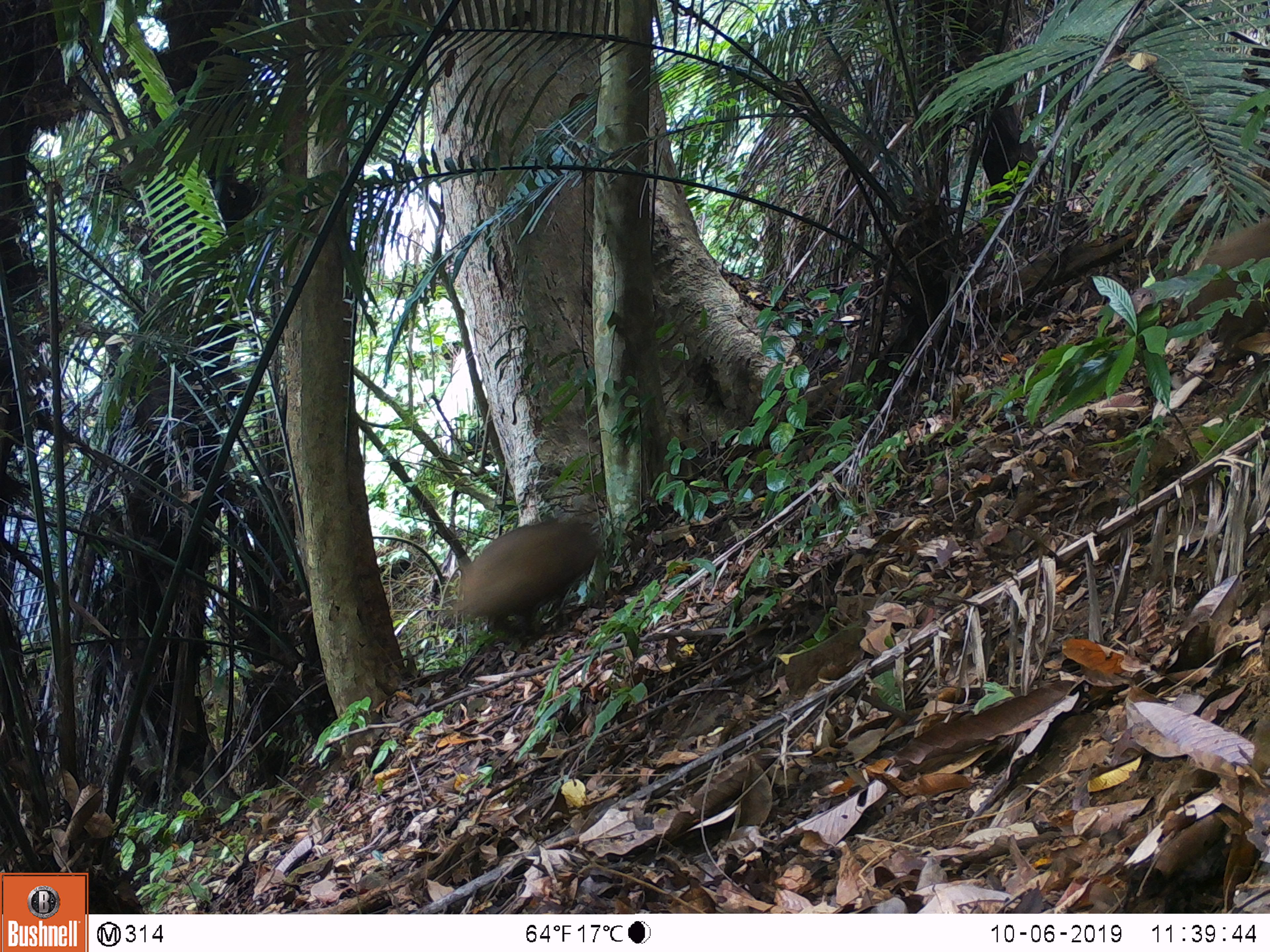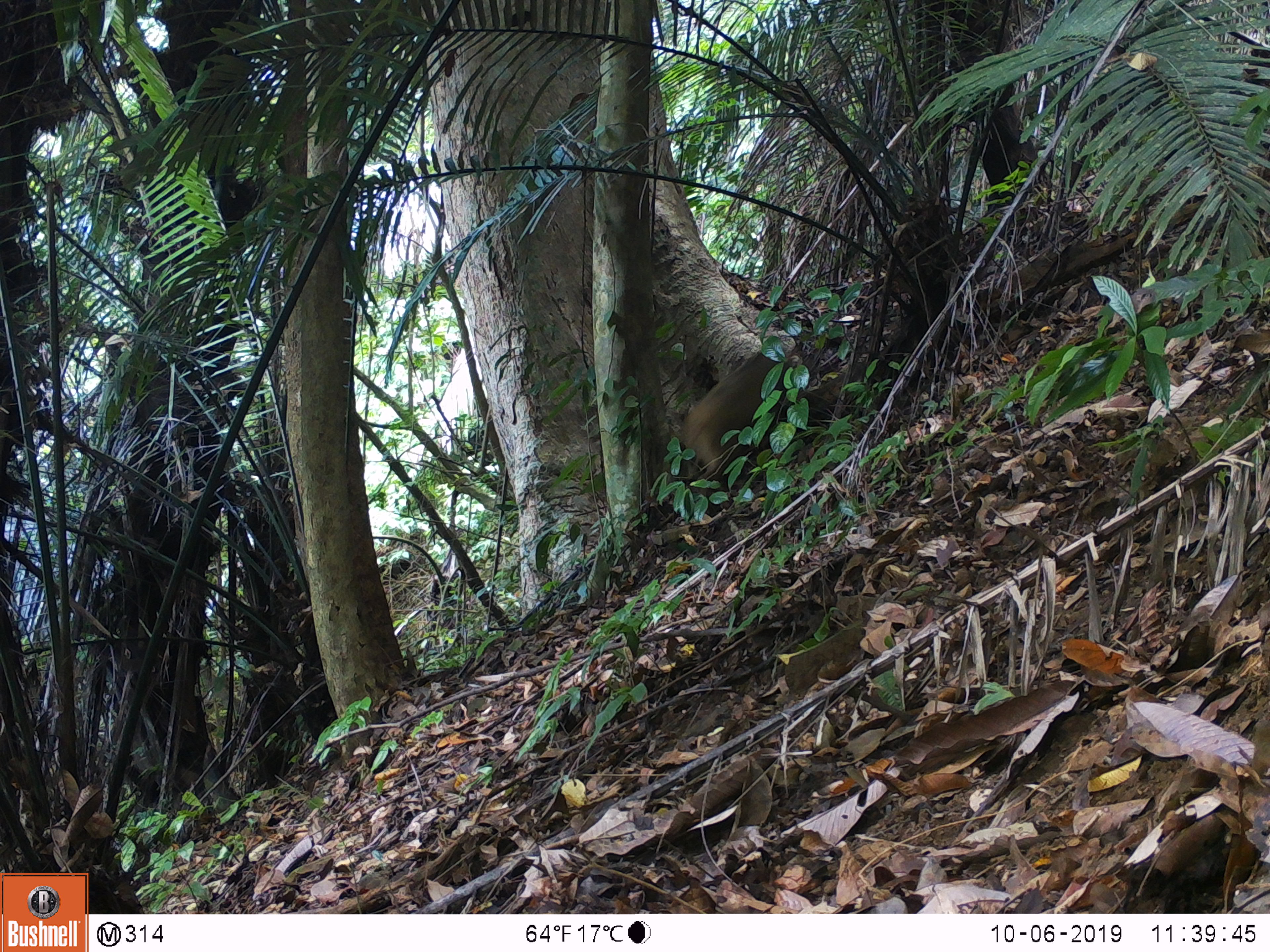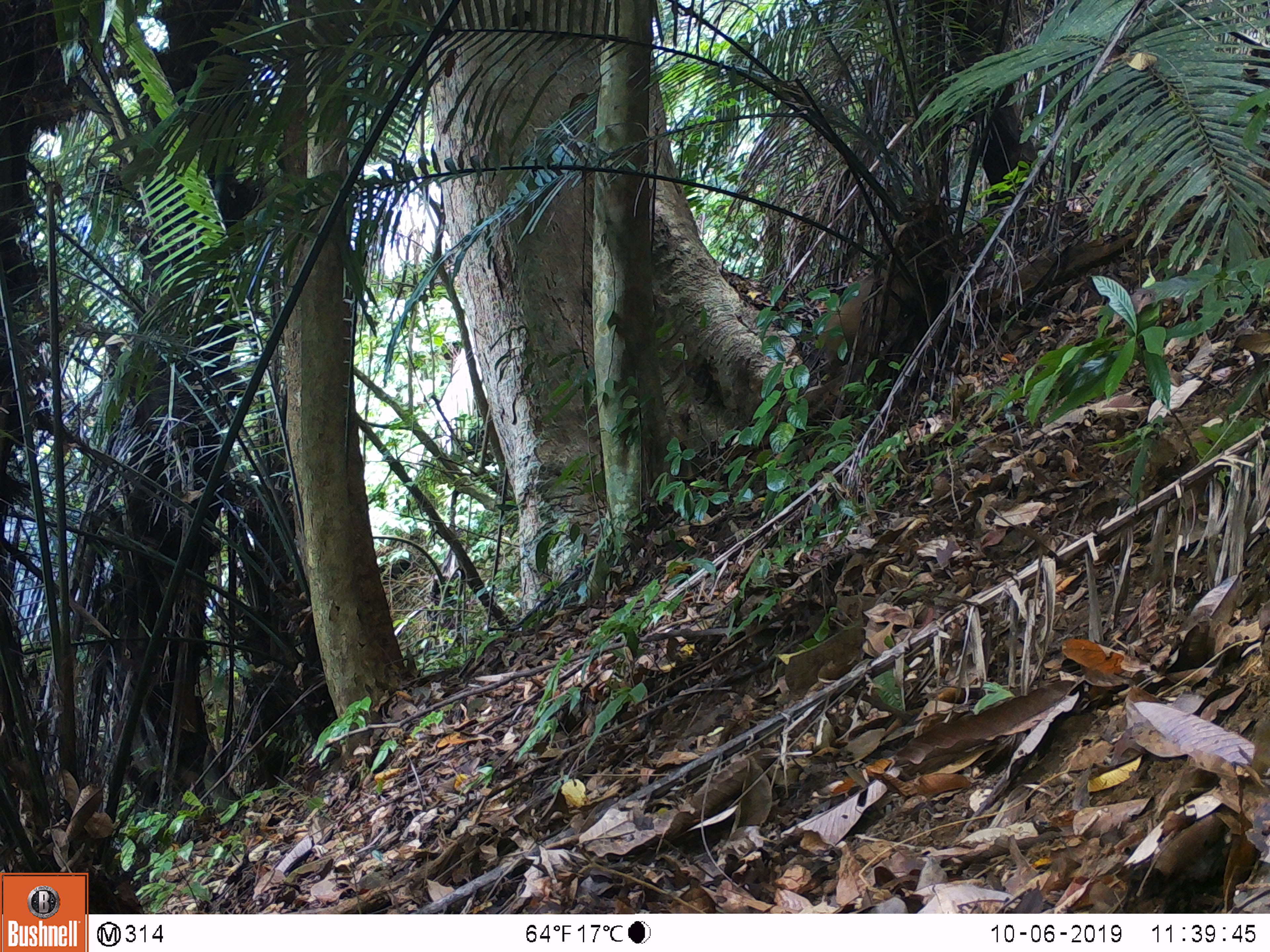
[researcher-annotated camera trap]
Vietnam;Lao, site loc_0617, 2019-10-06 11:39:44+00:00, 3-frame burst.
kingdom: Animalia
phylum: Chordata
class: Mammalia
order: Artiodactyla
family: Suidae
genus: Sus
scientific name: Sus scrofa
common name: eurasian wild pig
Eurasian wild pig (Sus scrofa). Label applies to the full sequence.